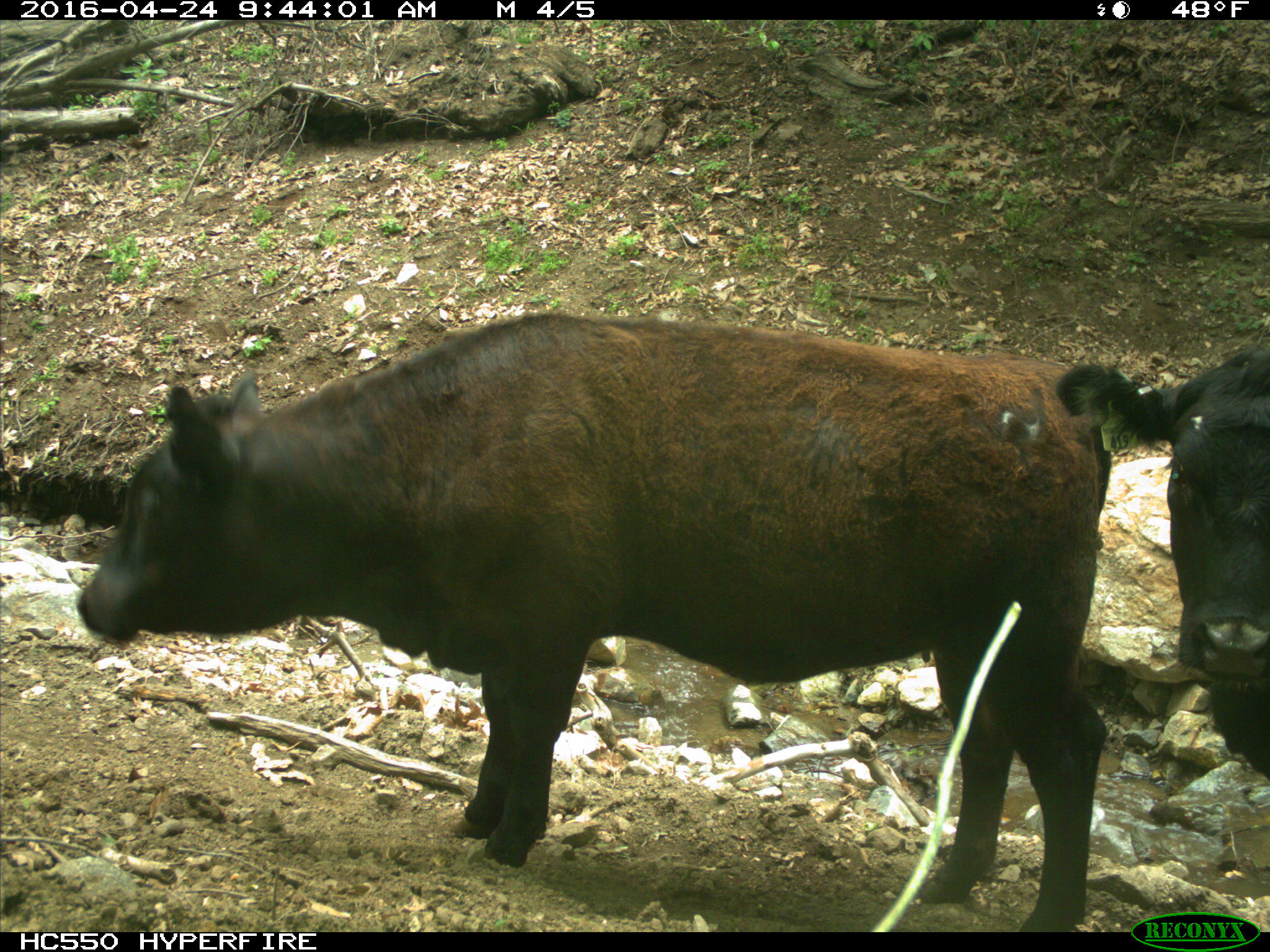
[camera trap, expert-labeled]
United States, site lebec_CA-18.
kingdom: Animalia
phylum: Chordata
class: Mammalia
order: Artiodactyla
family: Bovidae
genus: Bos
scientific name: Bos taurus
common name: domestic cow